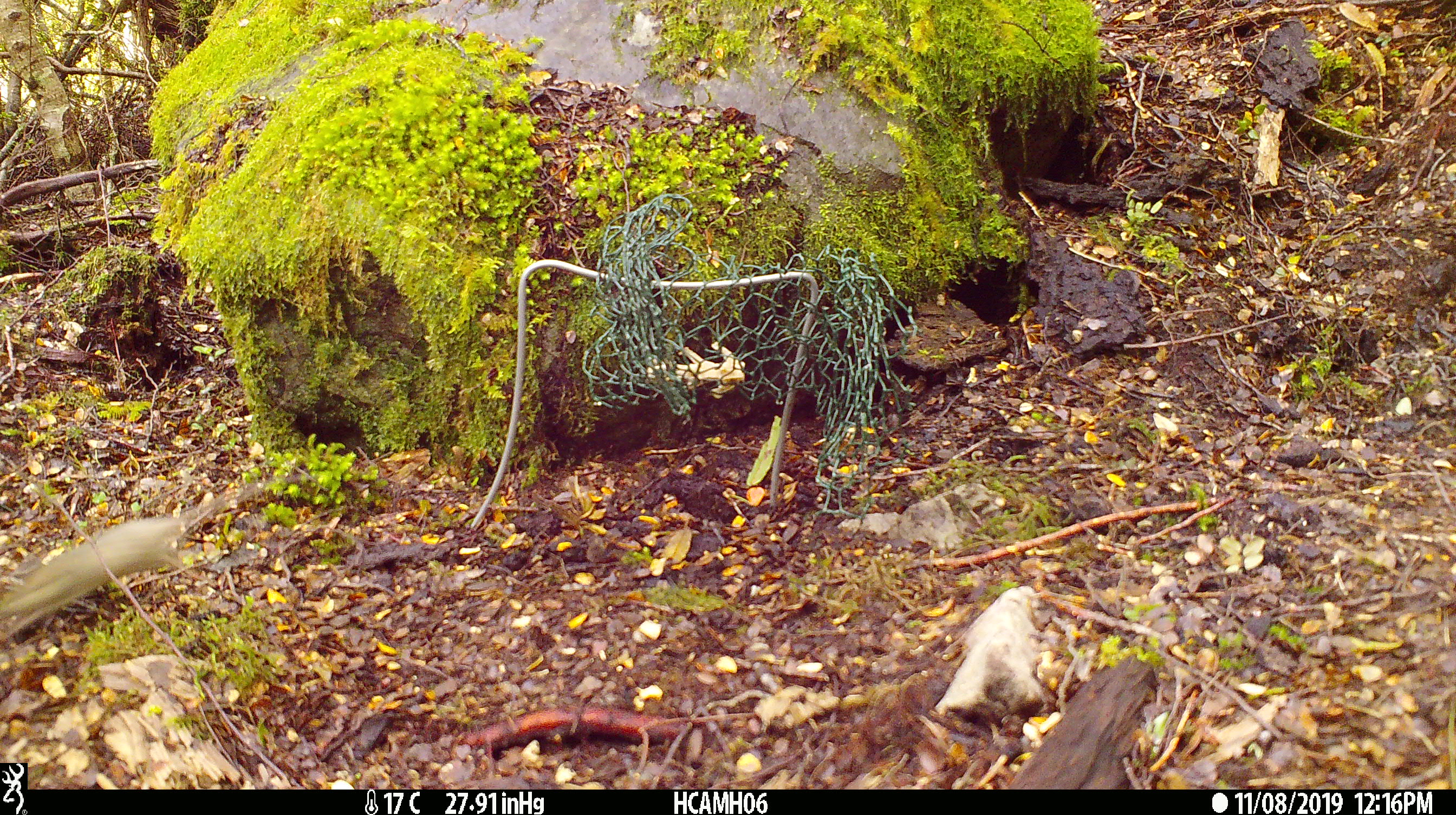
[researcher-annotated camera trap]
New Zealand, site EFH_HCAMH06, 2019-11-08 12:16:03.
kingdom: Animalia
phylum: Chordata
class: Mammalia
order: Rodentia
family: Muridae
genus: Mus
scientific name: Mus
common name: mouse